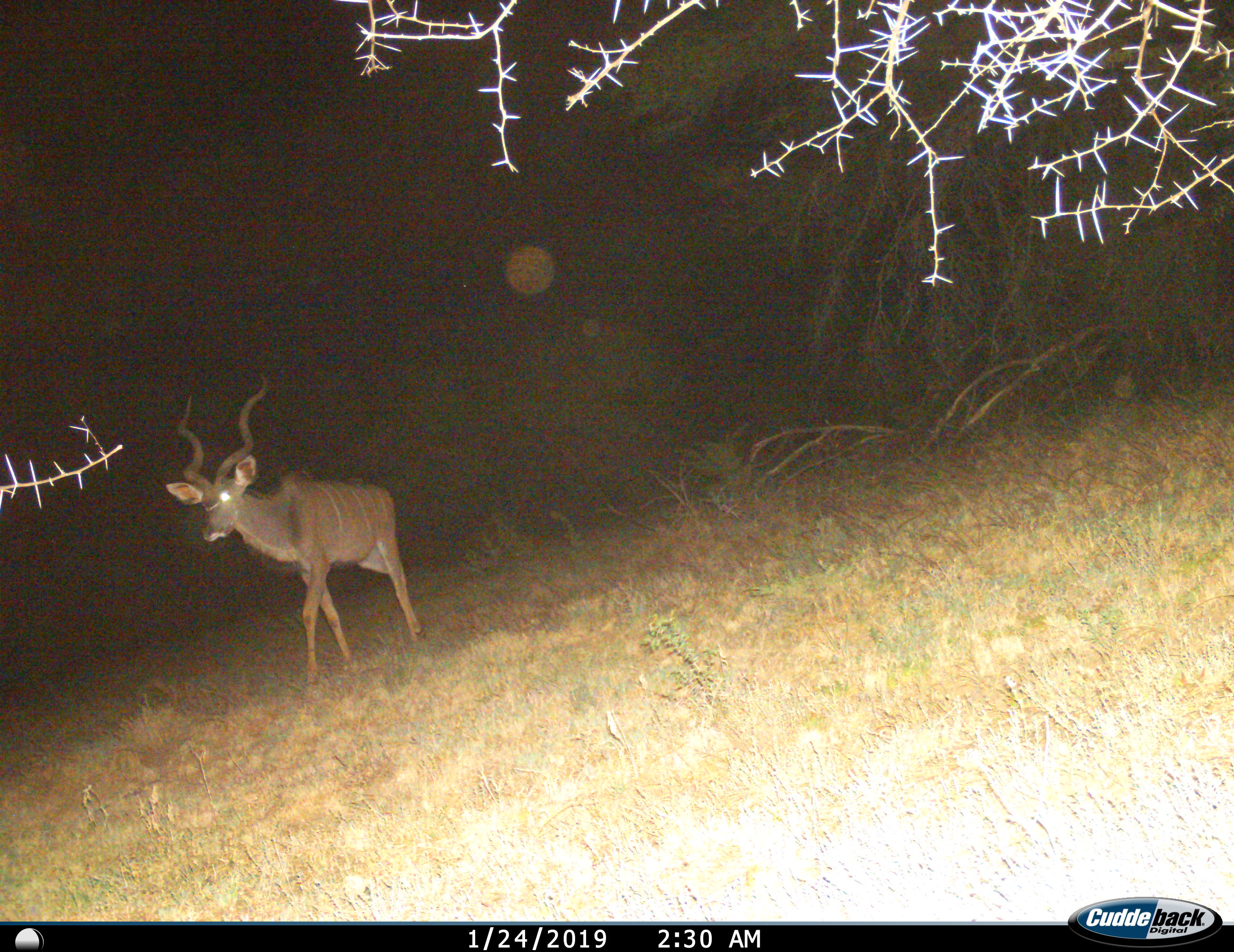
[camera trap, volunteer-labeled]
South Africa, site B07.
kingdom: Animalia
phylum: Chordata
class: Mammalia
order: Artiodactyla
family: Bovidae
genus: Tragelaphus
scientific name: Tragelaphus strepsiceros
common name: greater kudu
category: kudu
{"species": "kudu (greater kudu) (Tragelaphus strepsiceros)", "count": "1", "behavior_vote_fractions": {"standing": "10%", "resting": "0%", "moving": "90%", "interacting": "0%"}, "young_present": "0%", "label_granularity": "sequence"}